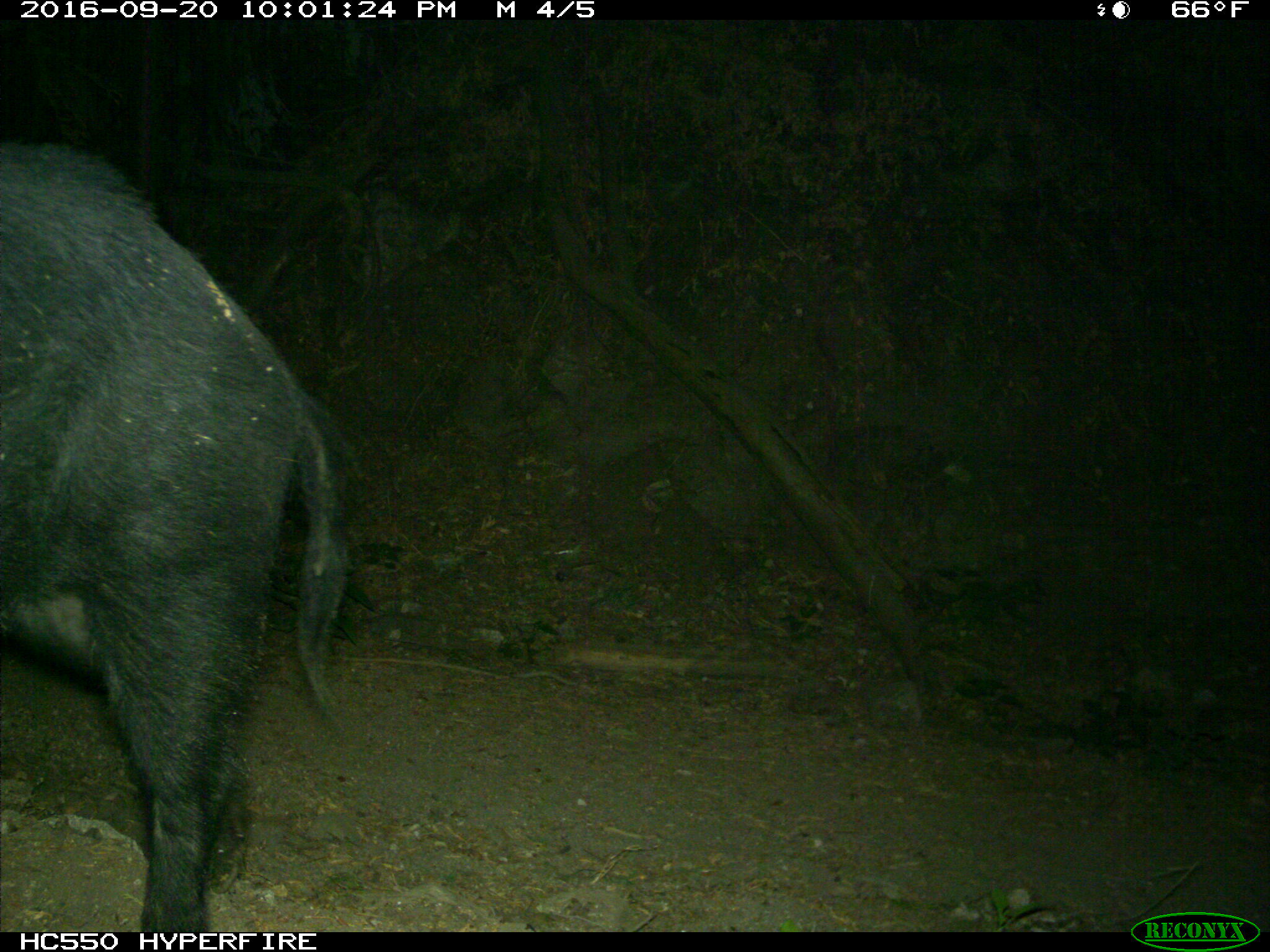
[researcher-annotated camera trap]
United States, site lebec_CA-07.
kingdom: Animalia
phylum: Chordata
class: Mammalia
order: Artiodactyla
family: Suidae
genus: Sus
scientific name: Sus scrofa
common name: wild boar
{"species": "Sus scrofa (wild boar)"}